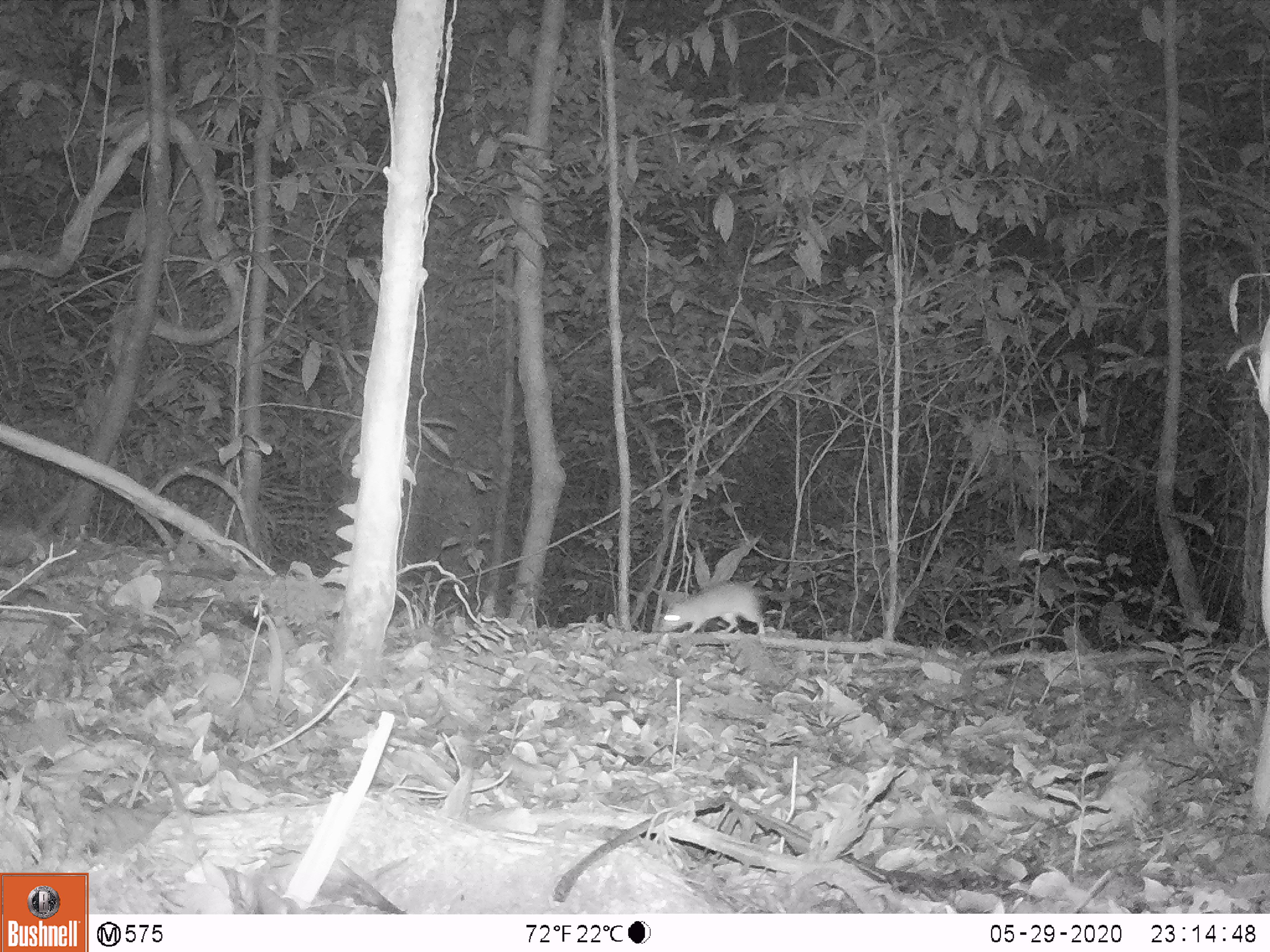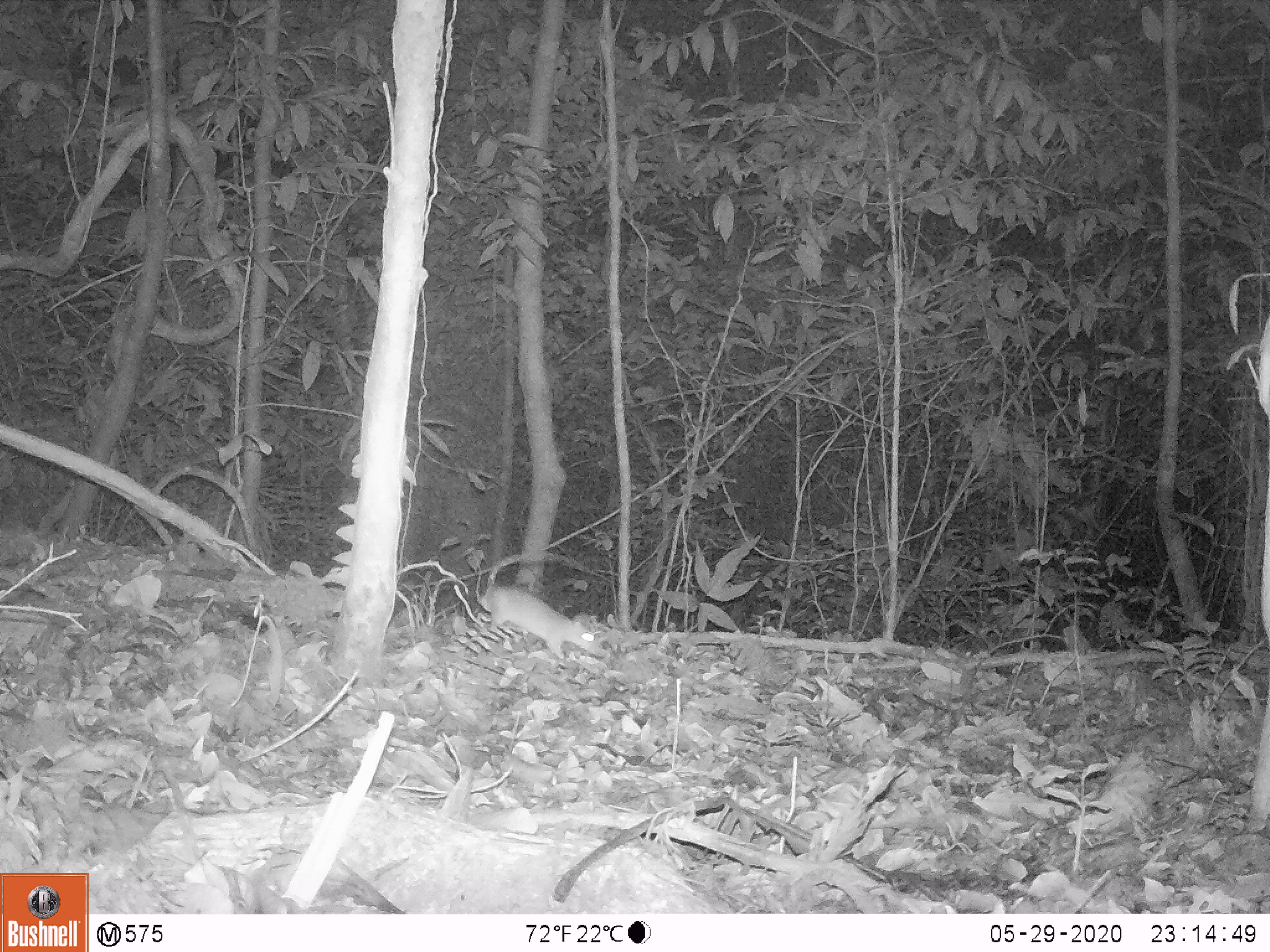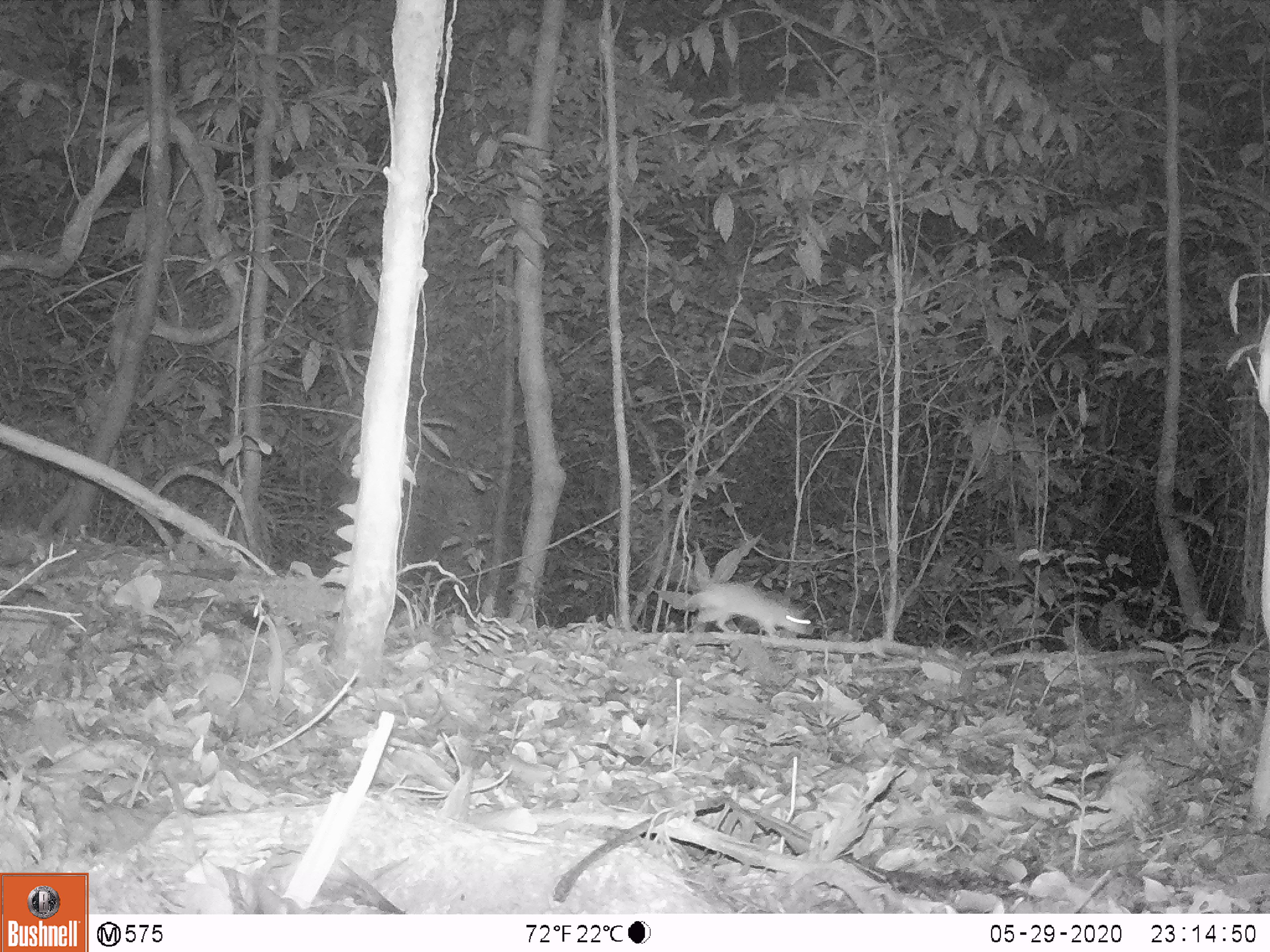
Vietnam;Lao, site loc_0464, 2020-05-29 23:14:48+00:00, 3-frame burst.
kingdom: Animalia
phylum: Chordata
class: Mammalia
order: Rodentia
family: Muridae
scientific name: Muridae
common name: old-world mice and rats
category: unidentified murid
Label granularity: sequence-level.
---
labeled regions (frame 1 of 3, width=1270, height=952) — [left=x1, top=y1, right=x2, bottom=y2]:
unidentified murid: [left=658, top=581, right=766, bottom=636]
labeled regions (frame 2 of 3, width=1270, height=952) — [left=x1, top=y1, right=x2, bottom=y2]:
unidentified murid: [left=479, top=550, right=610, bottom=660]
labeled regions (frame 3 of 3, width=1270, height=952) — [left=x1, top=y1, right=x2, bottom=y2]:
unidentified murid: [left=684, top=582, right=813, bottom=637]